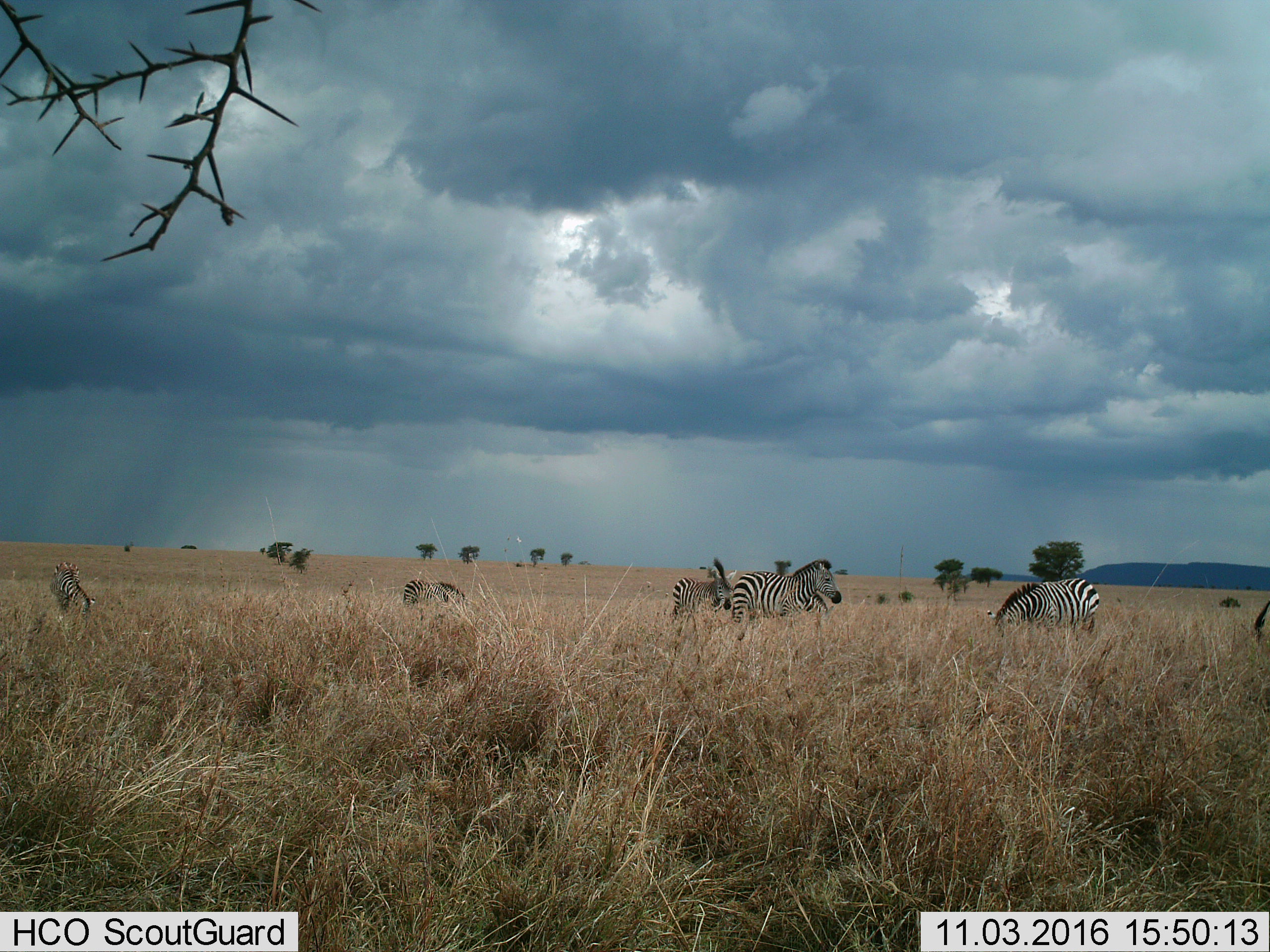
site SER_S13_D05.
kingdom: Animalia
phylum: Chordata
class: Mammalia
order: Perissodactyla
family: Equidae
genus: Equus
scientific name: Equus quagga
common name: plains zebra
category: zebraplains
Zebraplains (plains zebra) (Equus quagga), count 6. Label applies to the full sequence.